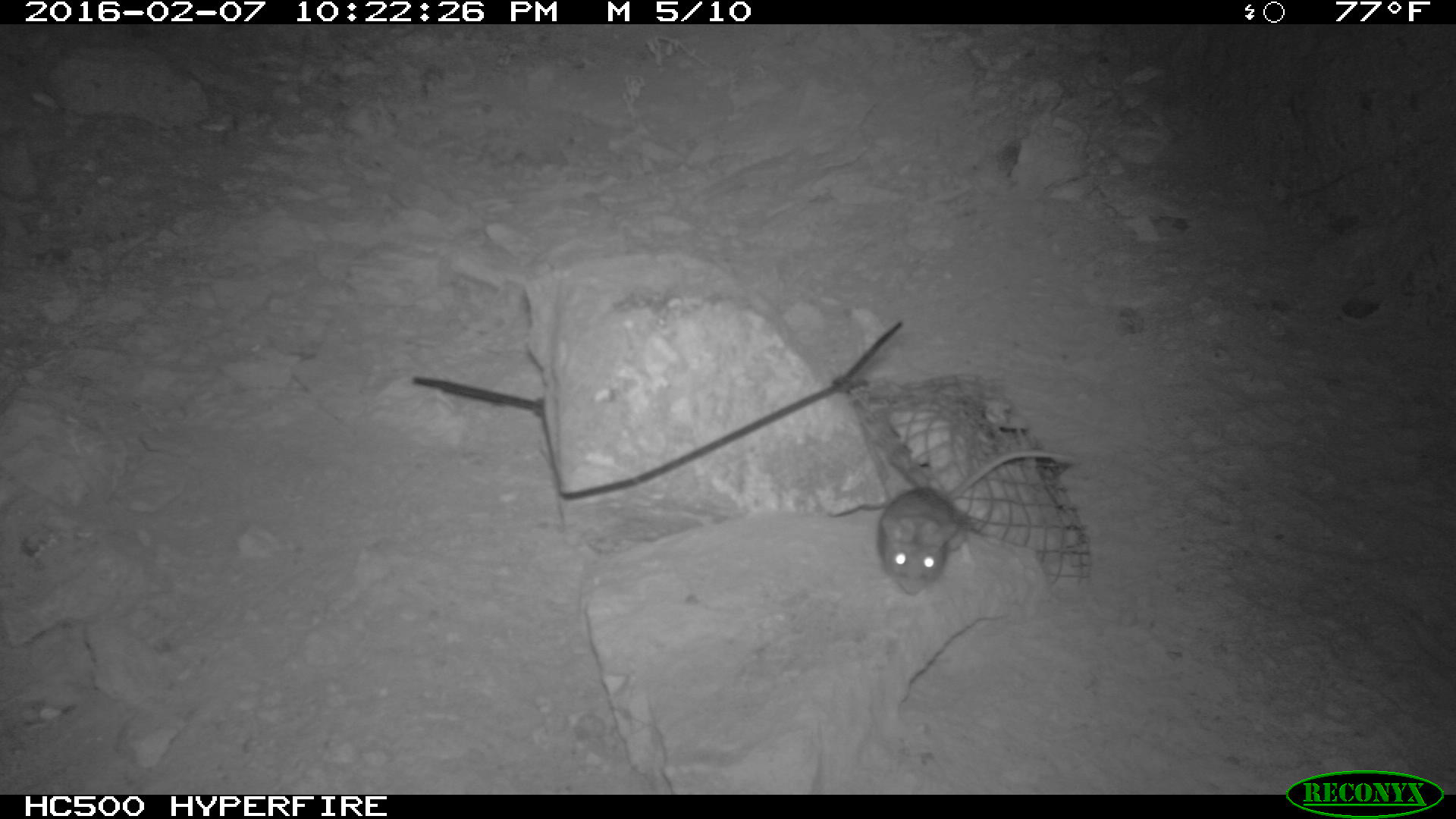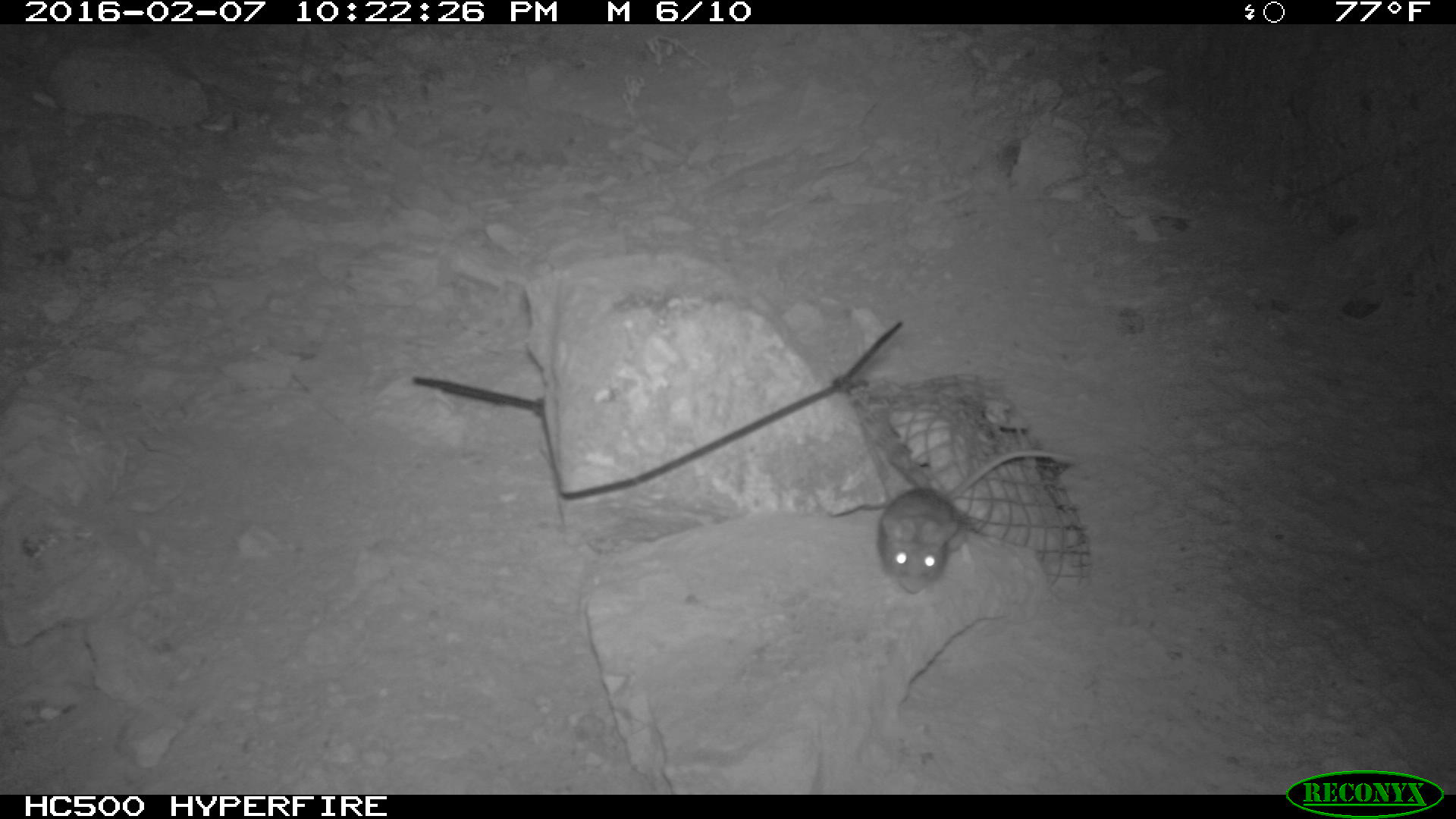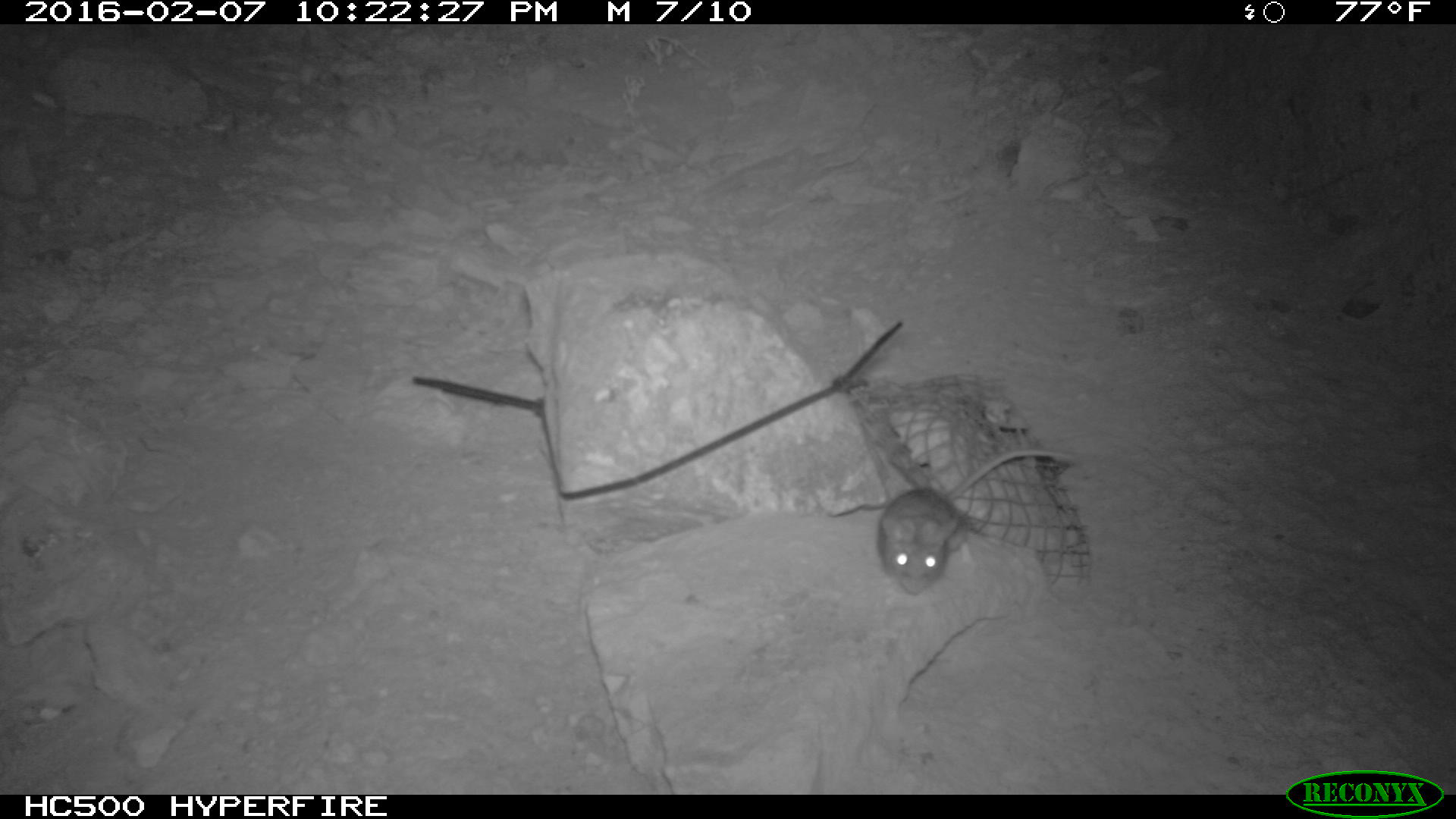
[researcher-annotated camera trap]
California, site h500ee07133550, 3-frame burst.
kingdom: Animalia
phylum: Chordata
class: Mammalia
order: Rodentia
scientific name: Rodentia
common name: rodent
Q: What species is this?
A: Rodent (Rodentia).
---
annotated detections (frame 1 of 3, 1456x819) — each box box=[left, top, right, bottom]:
rodent: box=[878, 450, 1077, 594]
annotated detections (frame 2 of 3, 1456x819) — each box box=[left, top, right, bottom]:
rodent: box=[877, 450, 1076, 594]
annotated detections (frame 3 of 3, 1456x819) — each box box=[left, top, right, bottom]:
rodent: box=[875, 447, 1071, 596]